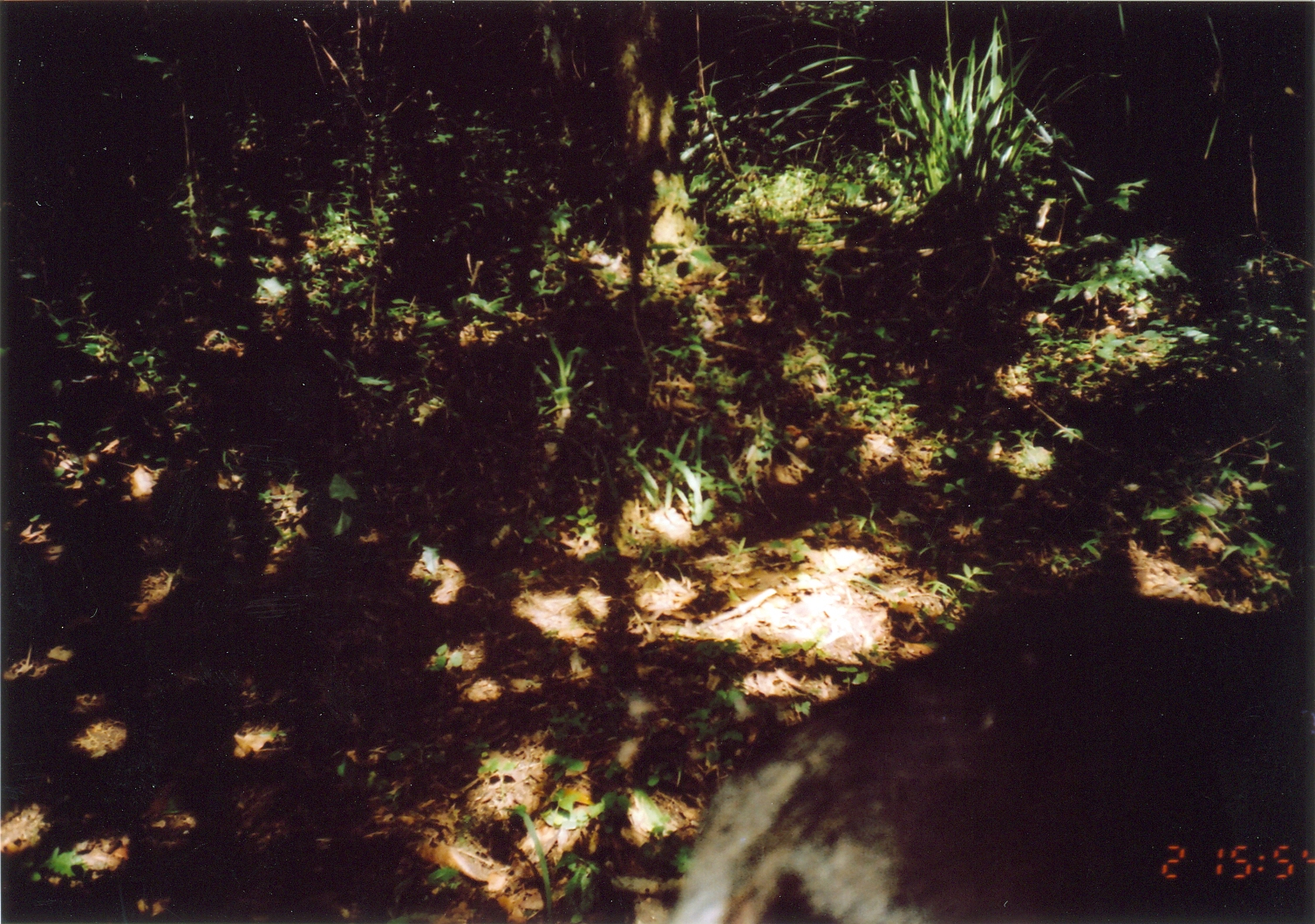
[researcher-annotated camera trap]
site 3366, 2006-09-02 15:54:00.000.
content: unidentified animal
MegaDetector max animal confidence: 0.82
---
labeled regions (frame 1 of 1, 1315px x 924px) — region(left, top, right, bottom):
unknown: region(666, 540, 1315, 924)